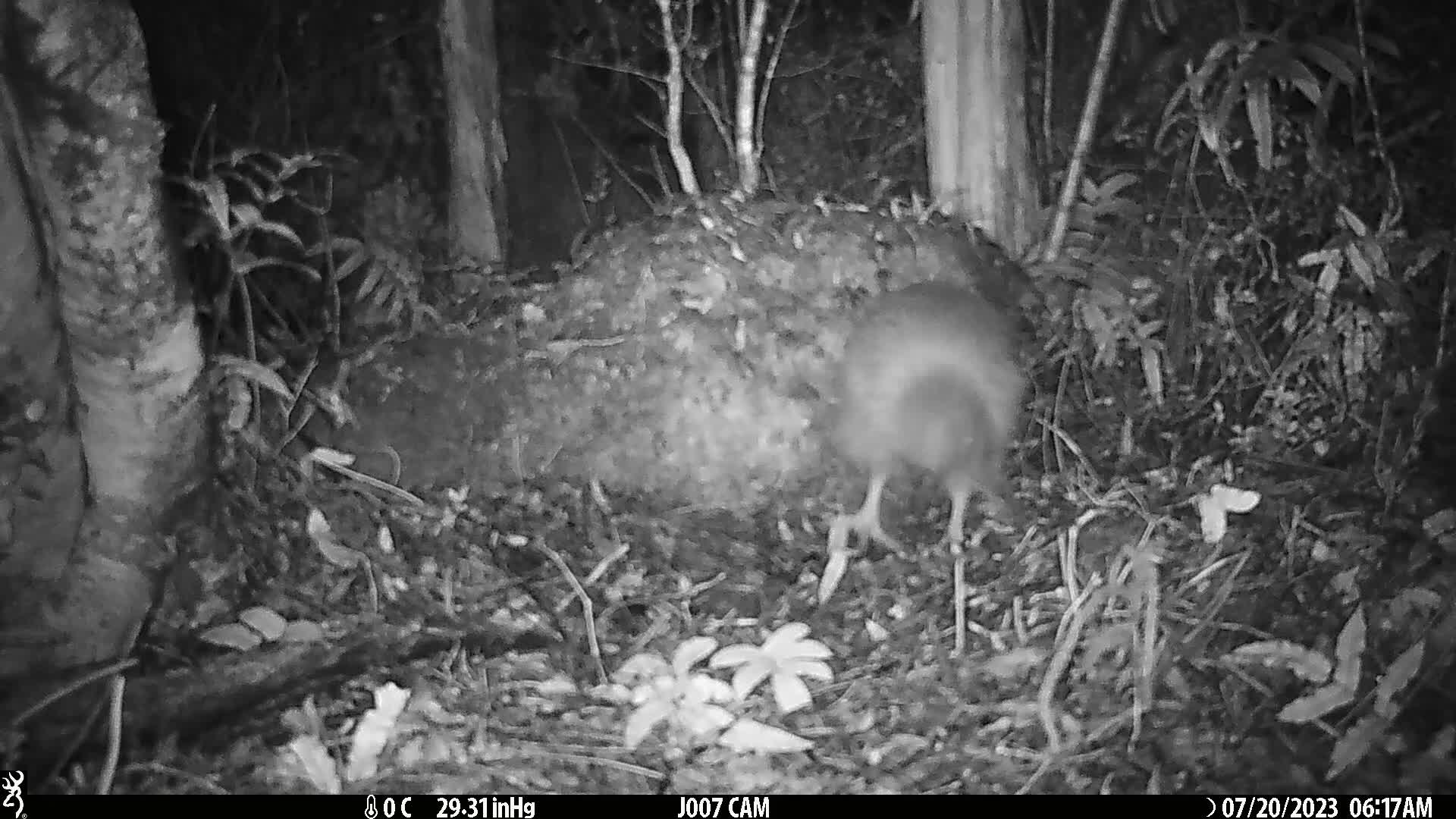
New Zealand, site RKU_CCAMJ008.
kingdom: Animalia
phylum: Chordata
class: Aves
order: Apterygiformes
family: Apterygidae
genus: Apteryx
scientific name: Apteryx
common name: kiwi